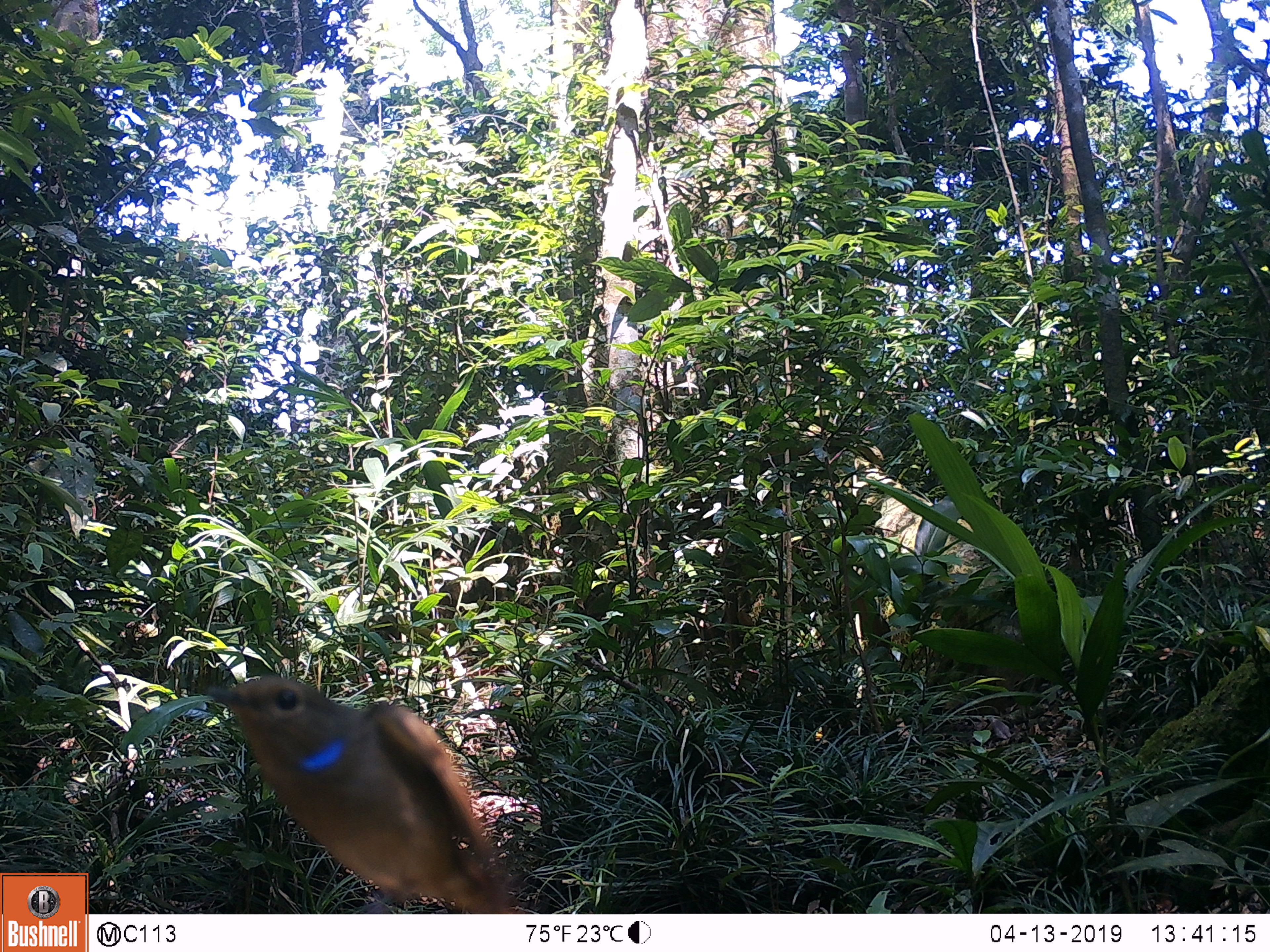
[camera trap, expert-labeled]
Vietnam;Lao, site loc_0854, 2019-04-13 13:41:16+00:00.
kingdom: Animalia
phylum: Chordata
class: Aves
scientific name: Aves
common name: bird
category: unidentified bird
Unidentified bird (bird) (Aves). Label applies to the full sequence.